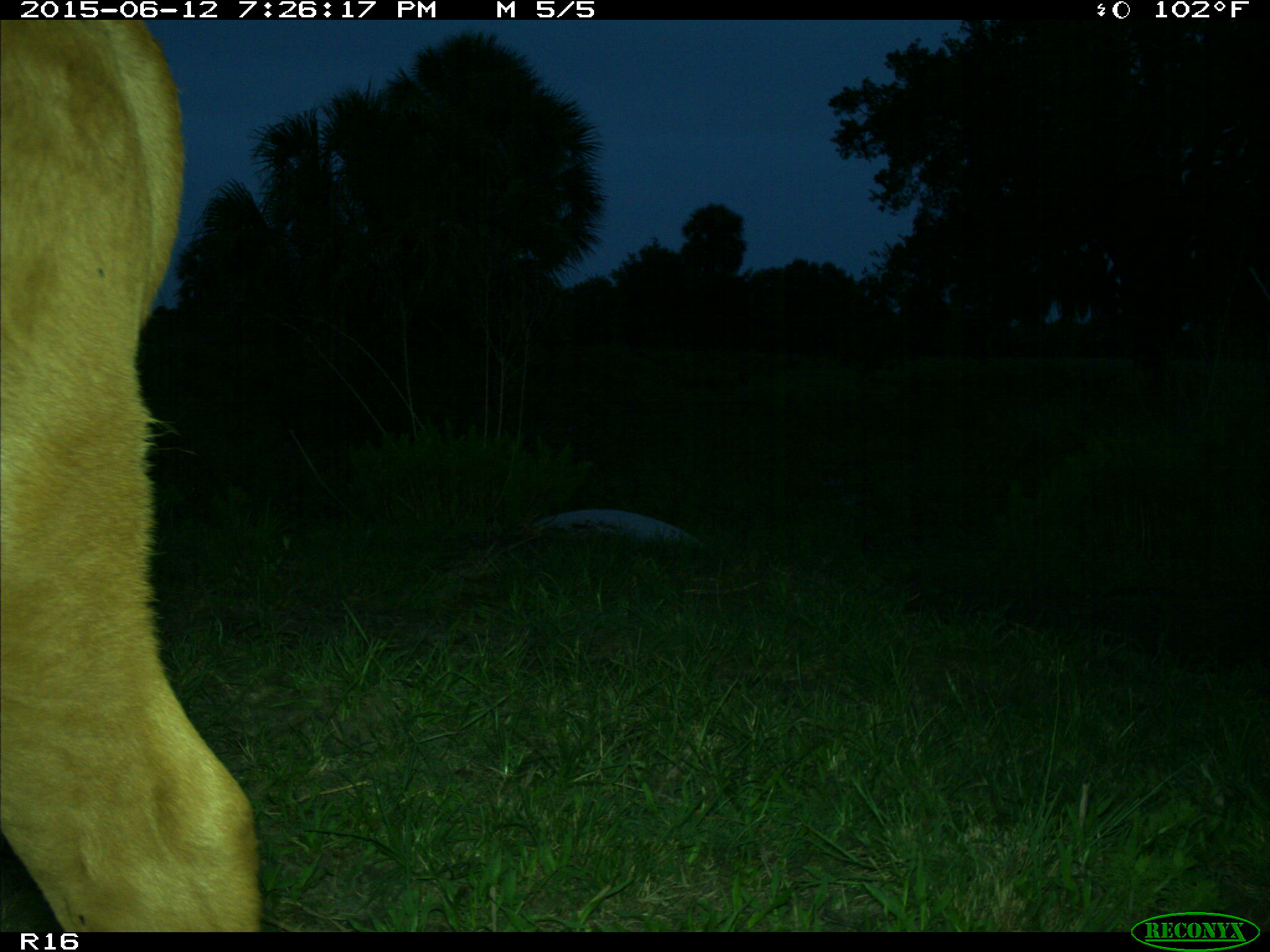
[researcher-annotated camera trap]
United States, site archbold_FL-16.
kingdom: Animalia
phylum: Chordata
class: Mammalia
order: Artiodactyla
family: Bovidae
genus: Bos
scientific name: Bos taurus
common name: domestic cow